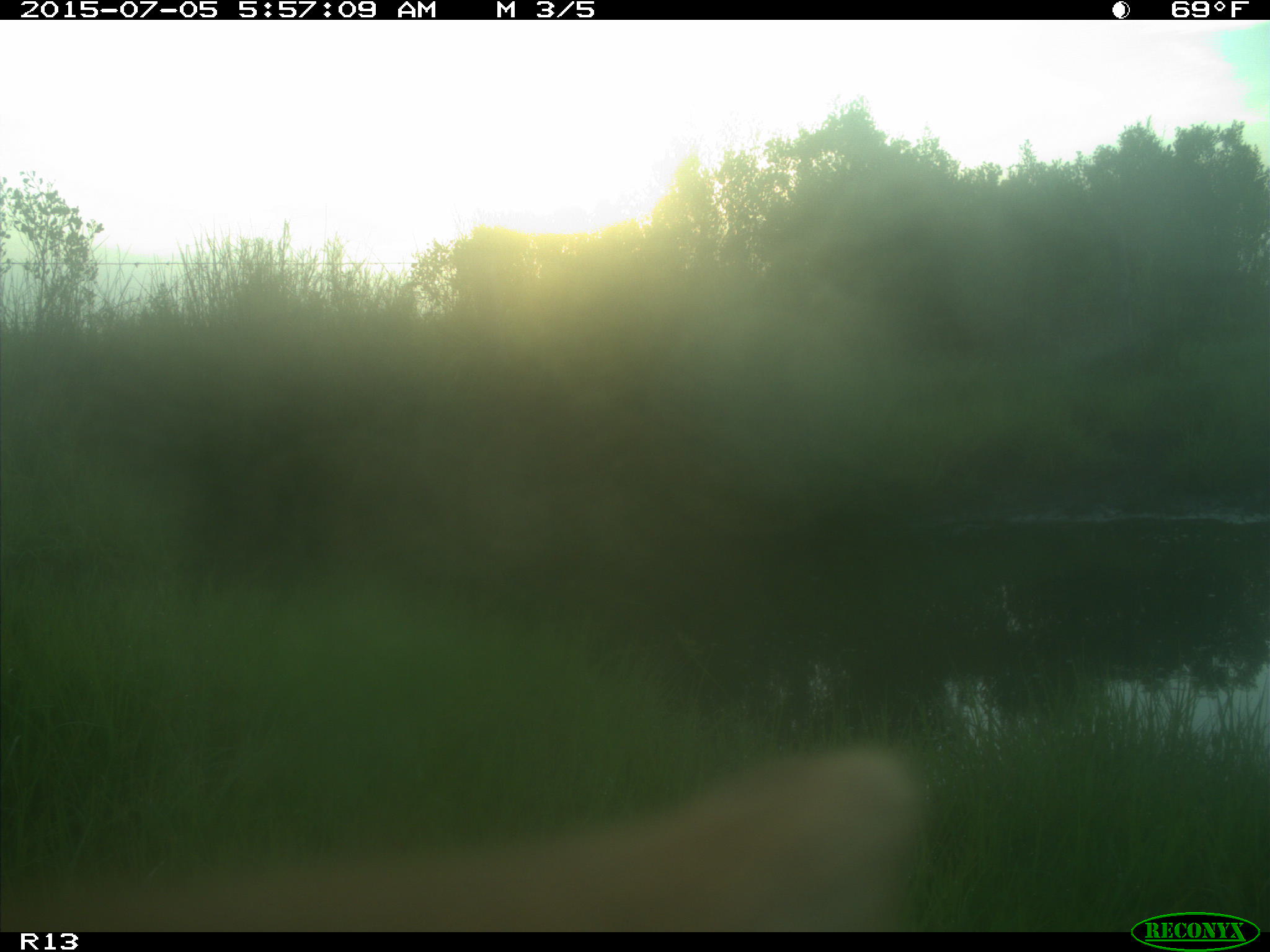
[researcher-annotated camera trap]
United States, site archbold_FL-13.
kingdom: Animalia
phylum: Chordata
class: Mammalia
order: Artiodactyla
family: Bovidae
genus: Bos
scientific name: Bos taurus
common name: domestic cow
Bos taurus (domestic cow).